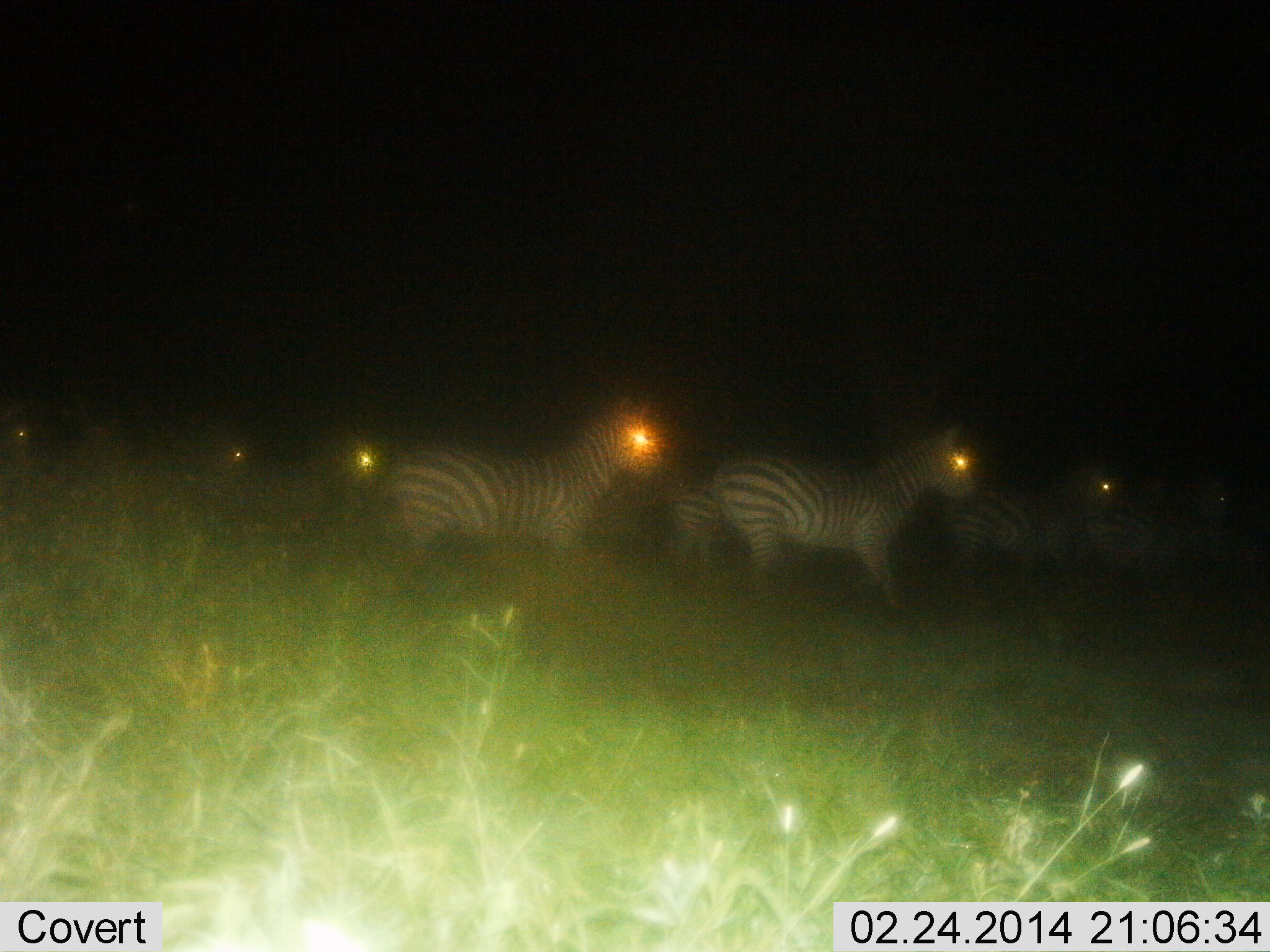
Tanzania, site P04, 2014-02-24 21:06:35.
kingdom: Animalia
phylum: Chordata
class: Mammalia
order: Perissodactyla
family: Equidae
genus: Equus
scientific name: Equus quagga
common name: plains zebra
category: zebra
Zebra (plains zebra) (Equus quagga), count 8. Behavior (volunteer vote fractions): standing 18%, resting 0%, moving 91%, interacting 0%. Young present (vote fraction): 0%. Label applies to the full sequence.